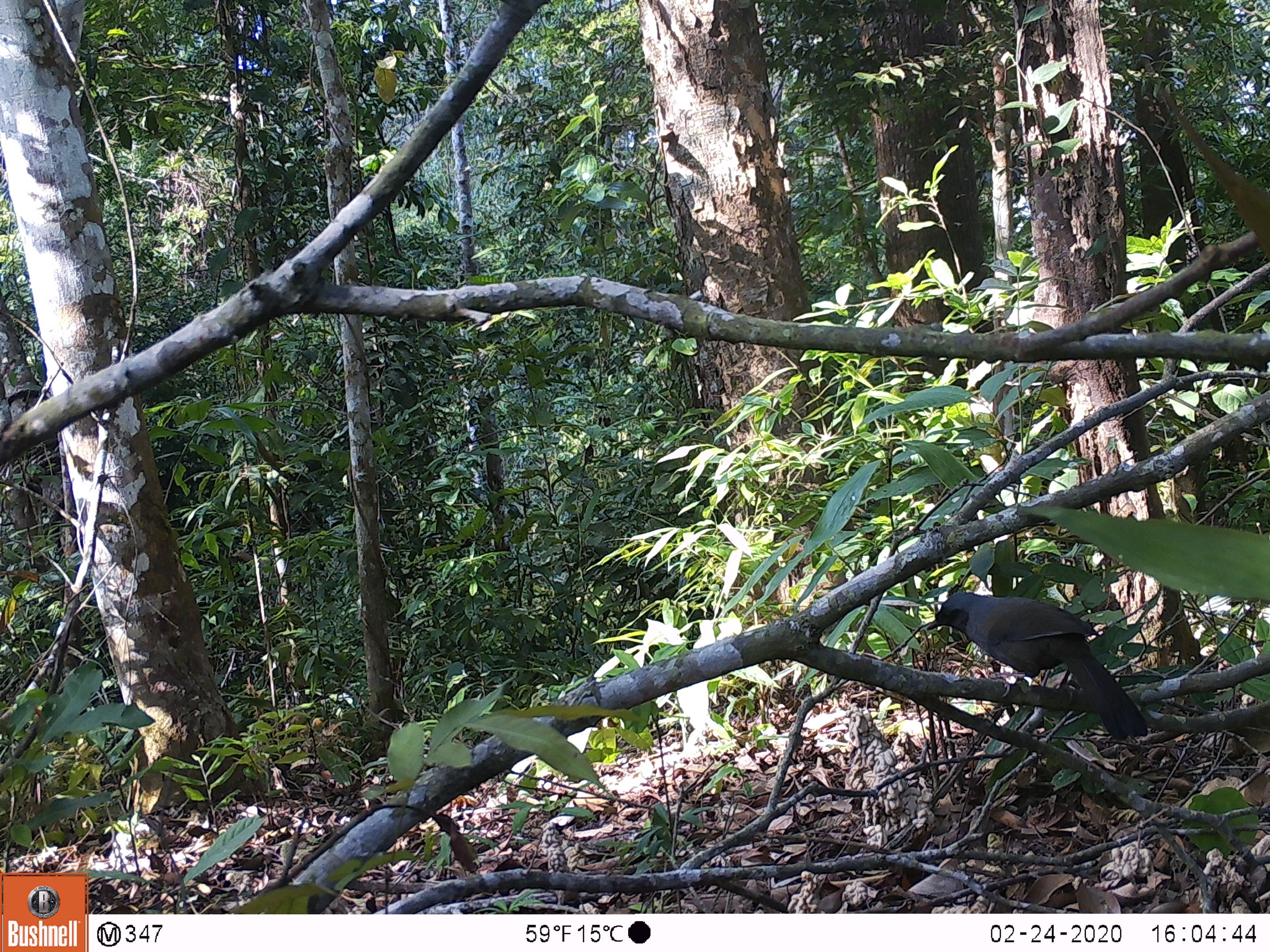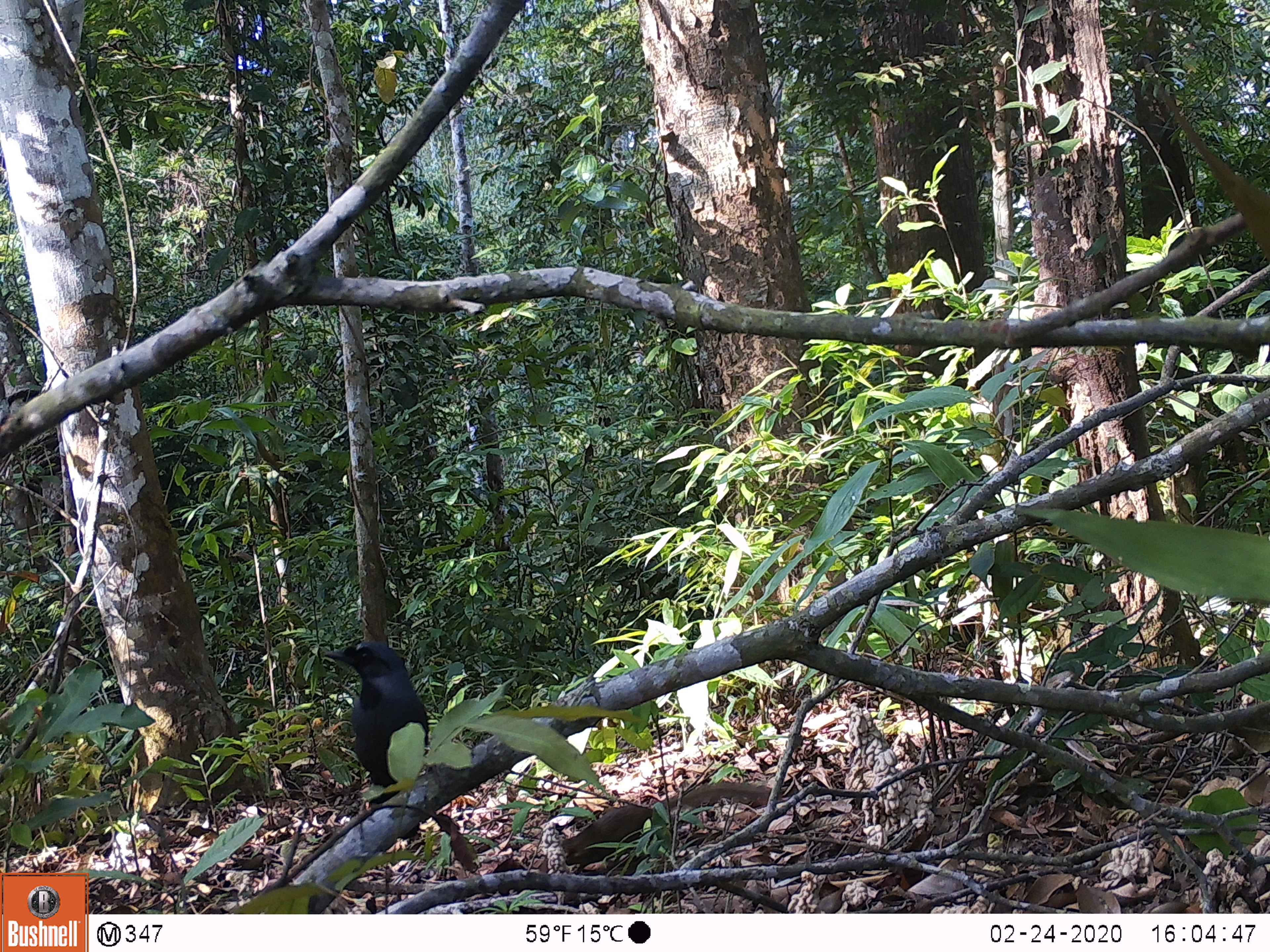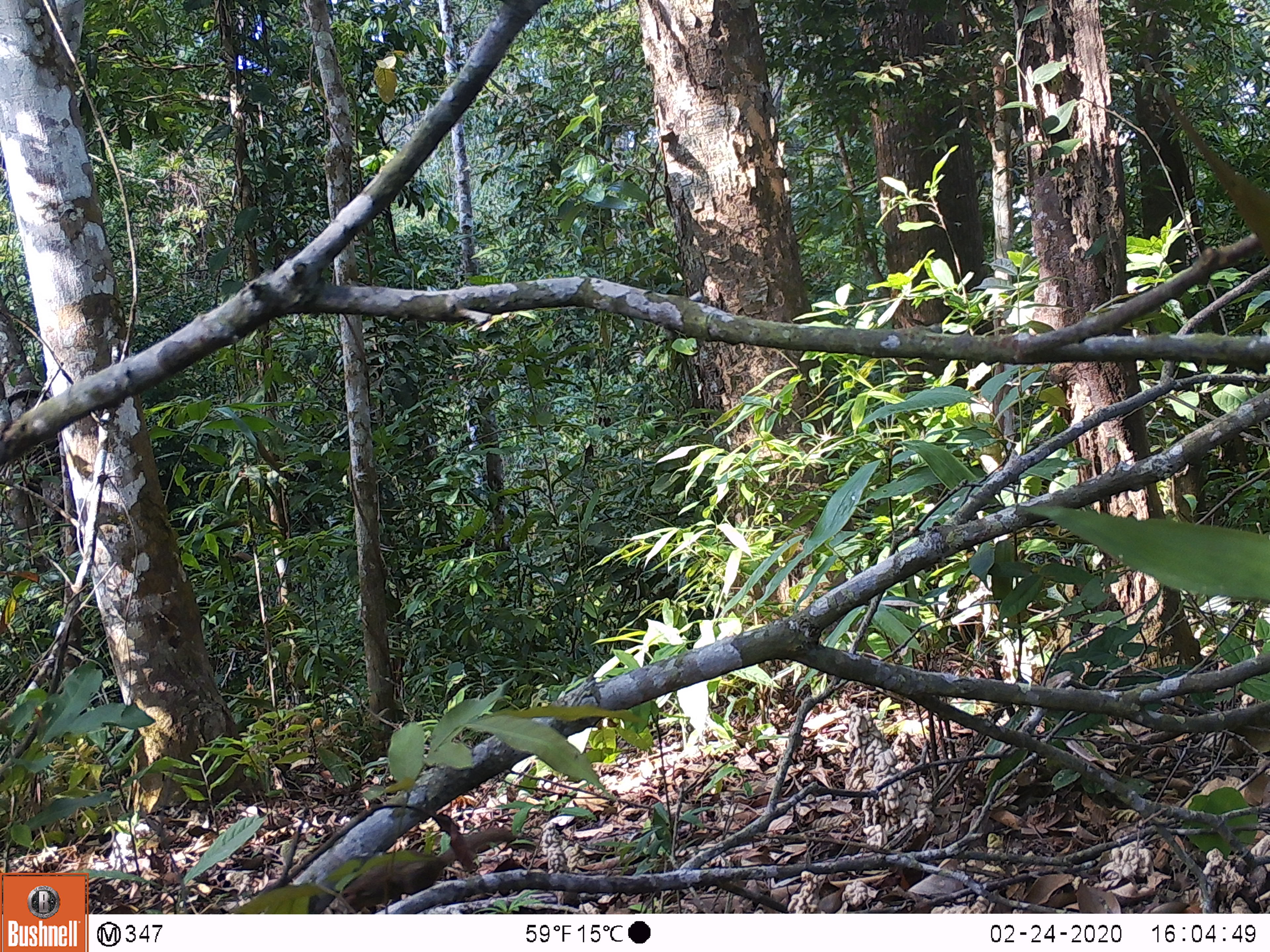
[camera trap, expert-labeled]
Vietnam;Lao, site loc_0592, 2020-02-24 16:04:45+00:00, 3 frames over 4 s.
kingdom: Animalia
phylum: Chordata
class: Aves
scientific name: Aves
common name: bird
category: unidentified bird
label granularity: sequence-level